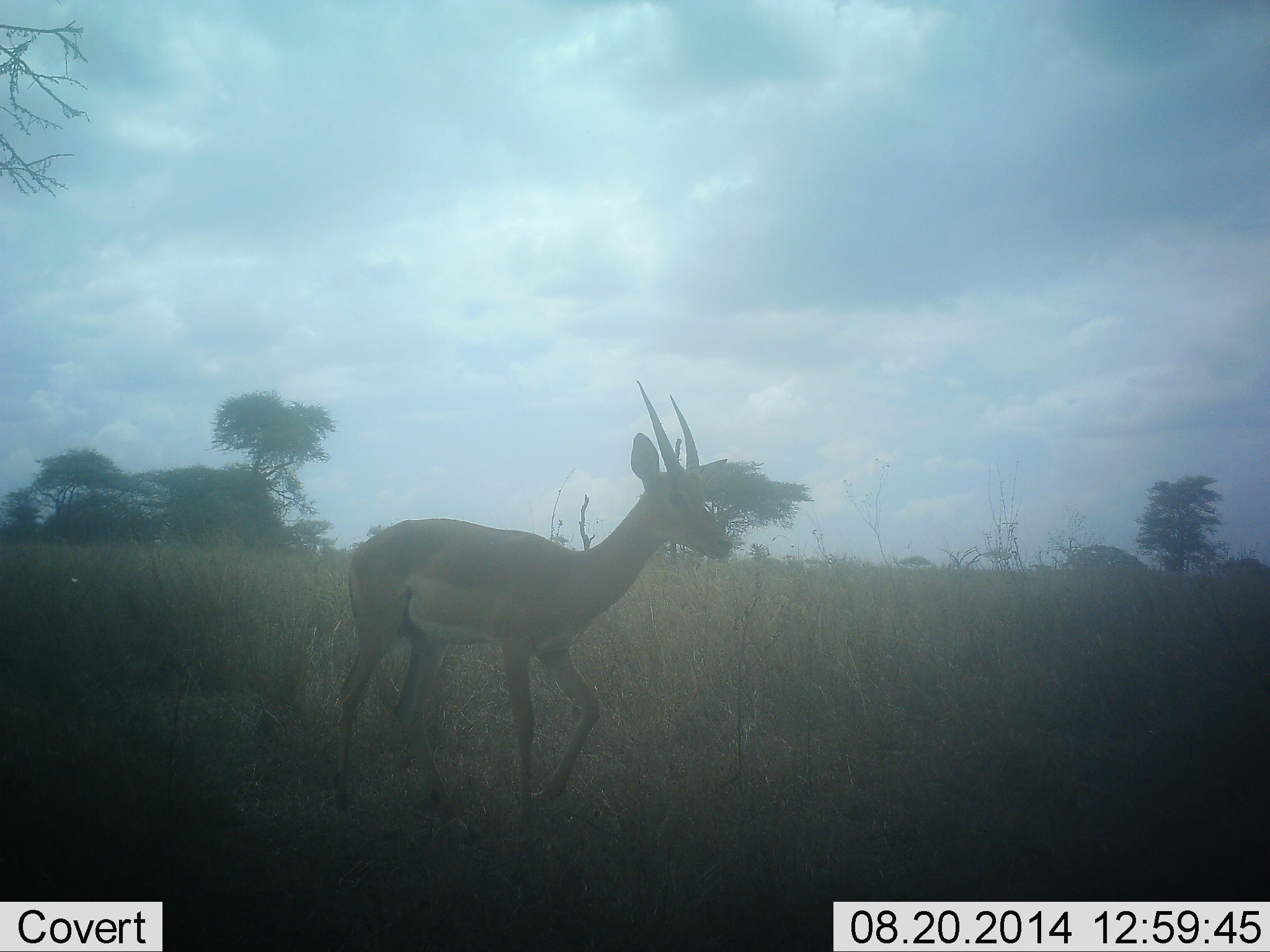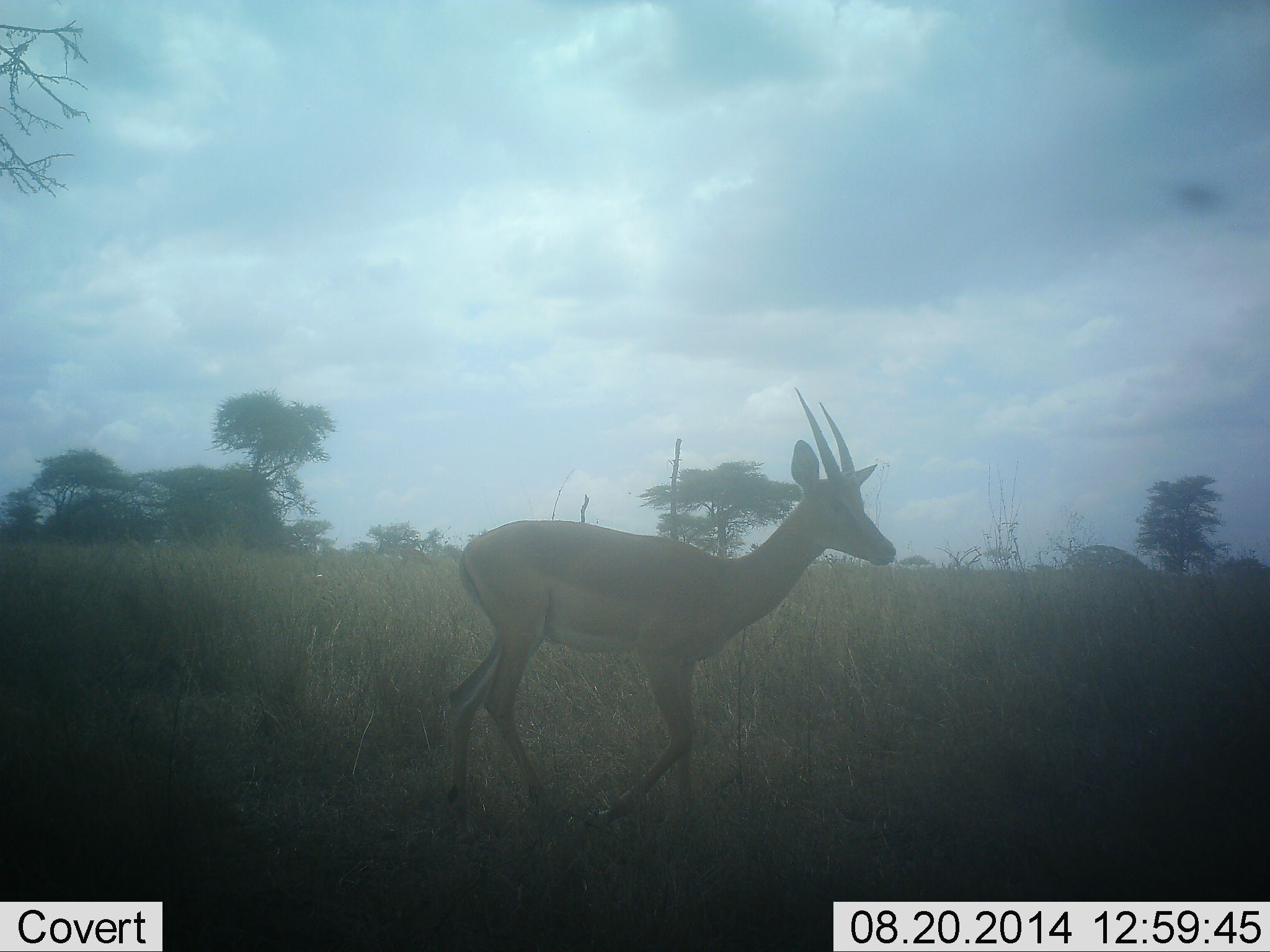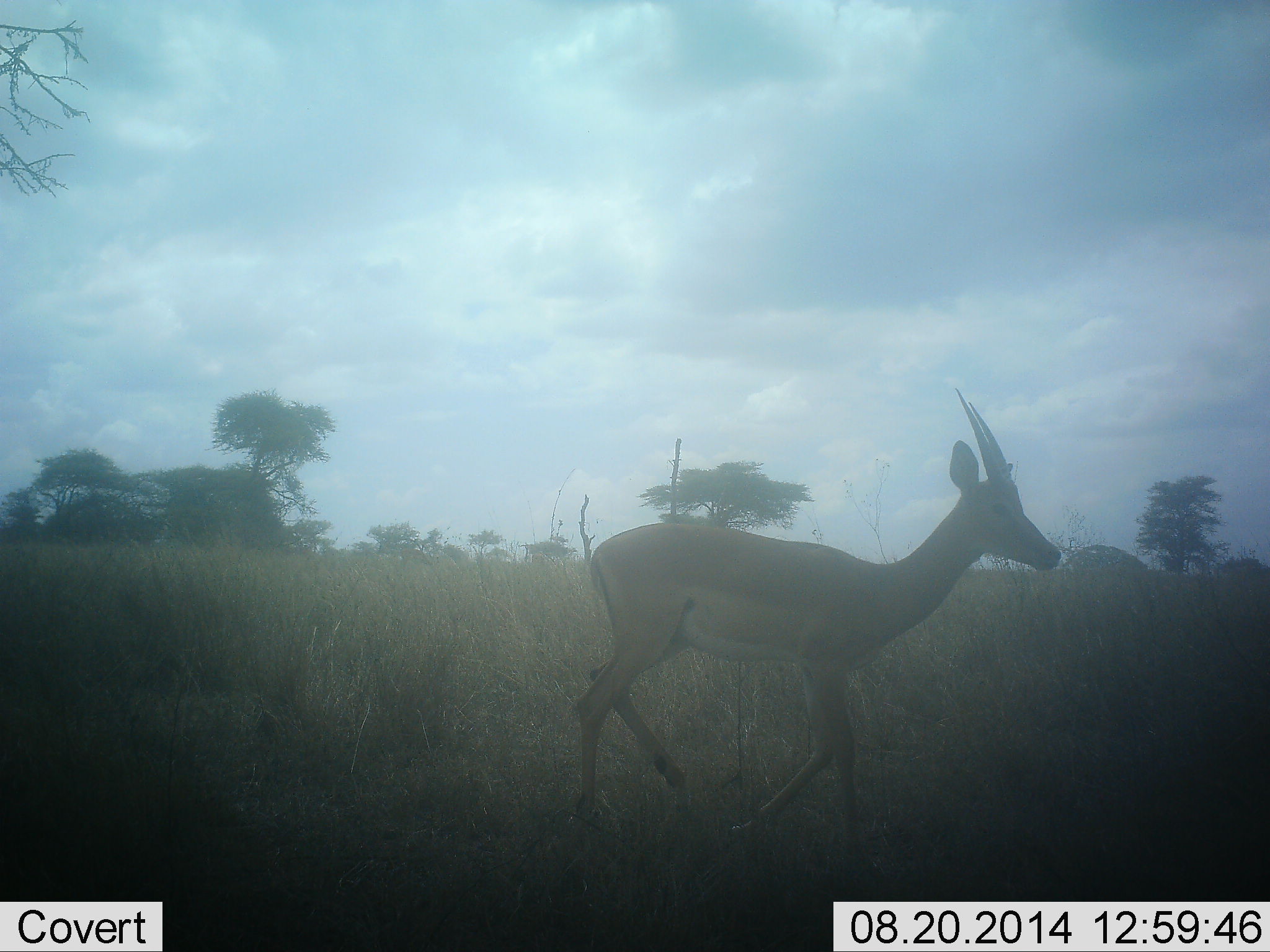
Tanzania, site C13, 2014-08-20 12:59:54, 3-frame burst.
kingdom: Animalia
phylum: Chordata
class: Mammalia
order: Artiodactyla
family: Bovidae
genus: Nanger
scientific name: Nanger granti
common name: grant's gazelle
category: gazellegrants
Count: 1.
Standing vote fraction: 0%.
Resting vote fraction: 0%.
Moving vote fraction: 100%.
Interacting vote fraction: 0%.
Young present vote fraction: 0%.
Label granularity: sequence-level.